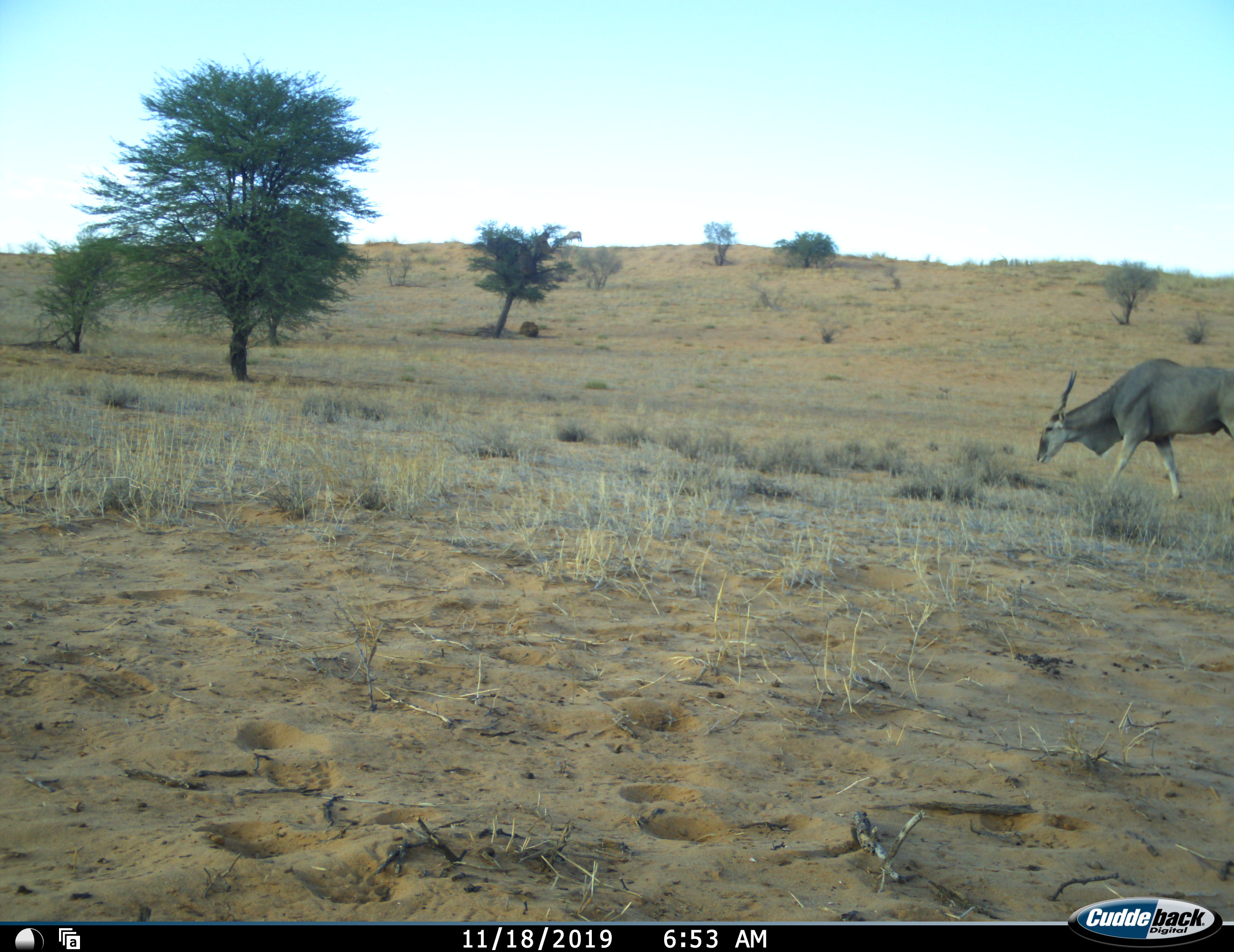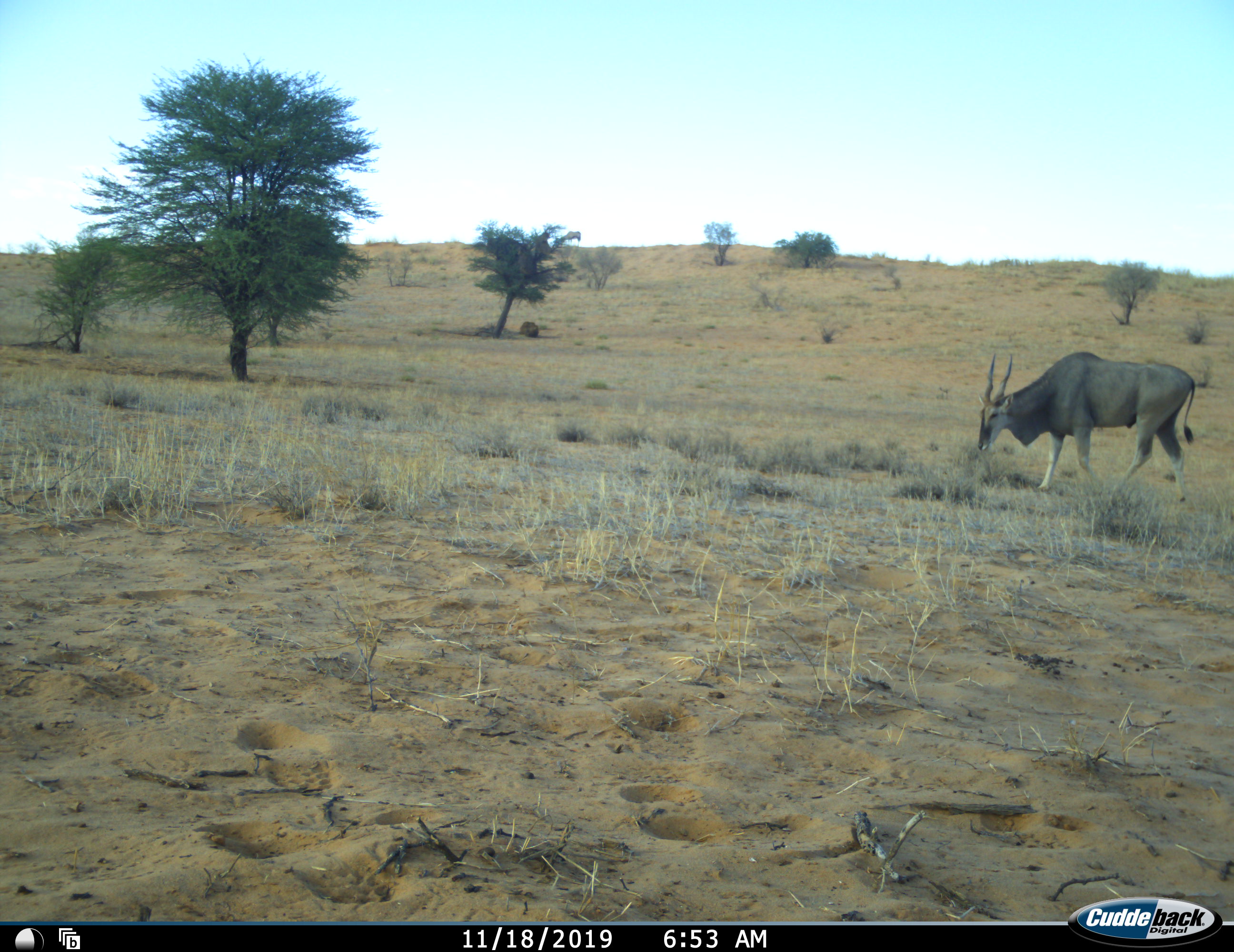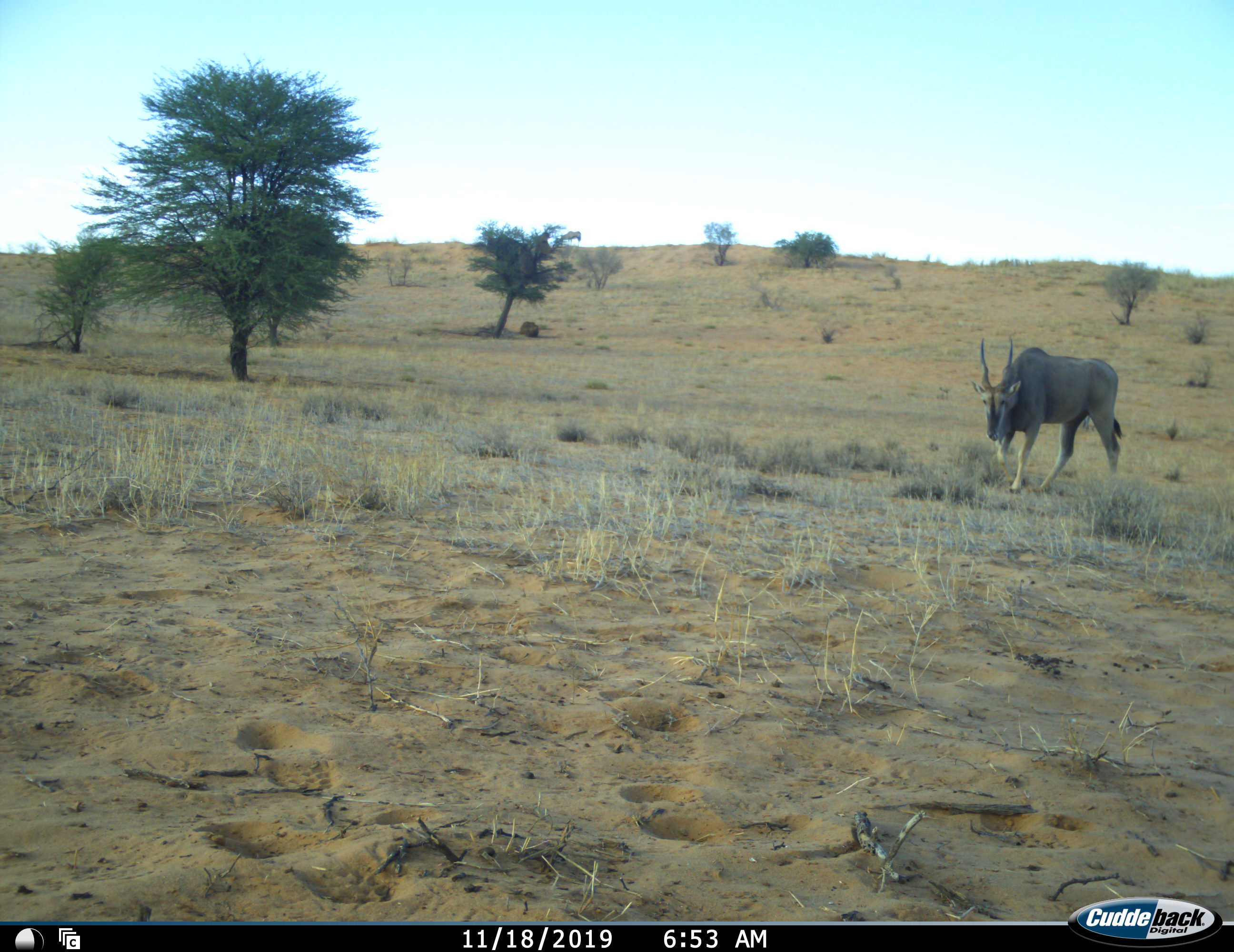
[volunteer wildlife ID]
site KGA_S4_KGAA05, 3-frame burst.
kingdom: Animalia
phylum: Chordata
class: Mammalia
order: Artiodactyla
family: Bovidae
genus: Tragelaphus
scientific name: Tragelaphus oryx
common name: eland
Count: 1.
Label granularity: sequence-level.